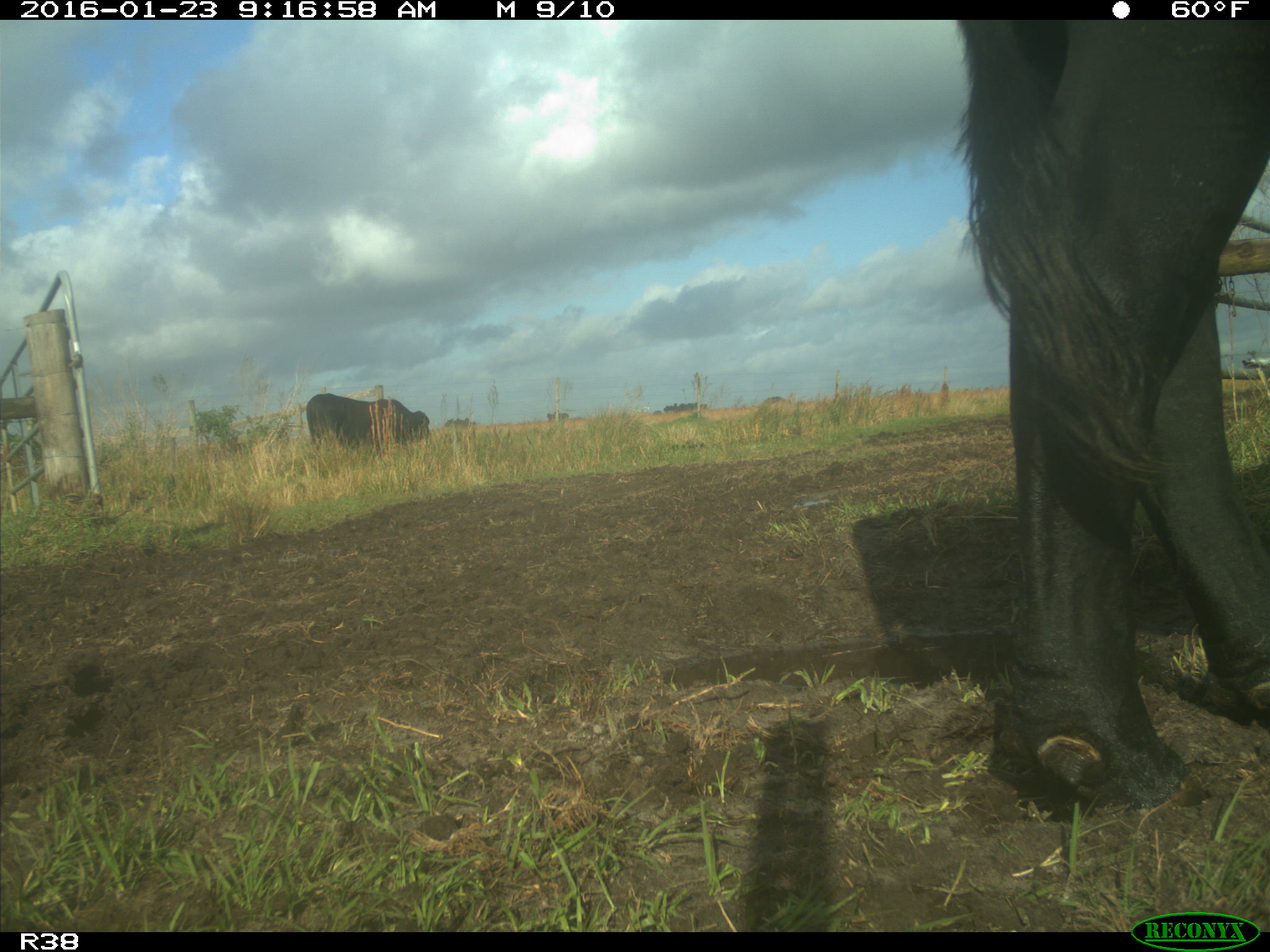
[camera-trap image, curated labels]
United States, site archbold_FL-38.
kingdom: Animalia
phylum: Chordata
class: Mammalia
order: Artiodactyla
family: Bovidae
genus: Bos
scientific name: Bos taurus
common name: domestic cow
Bos taurus (domestic cow).